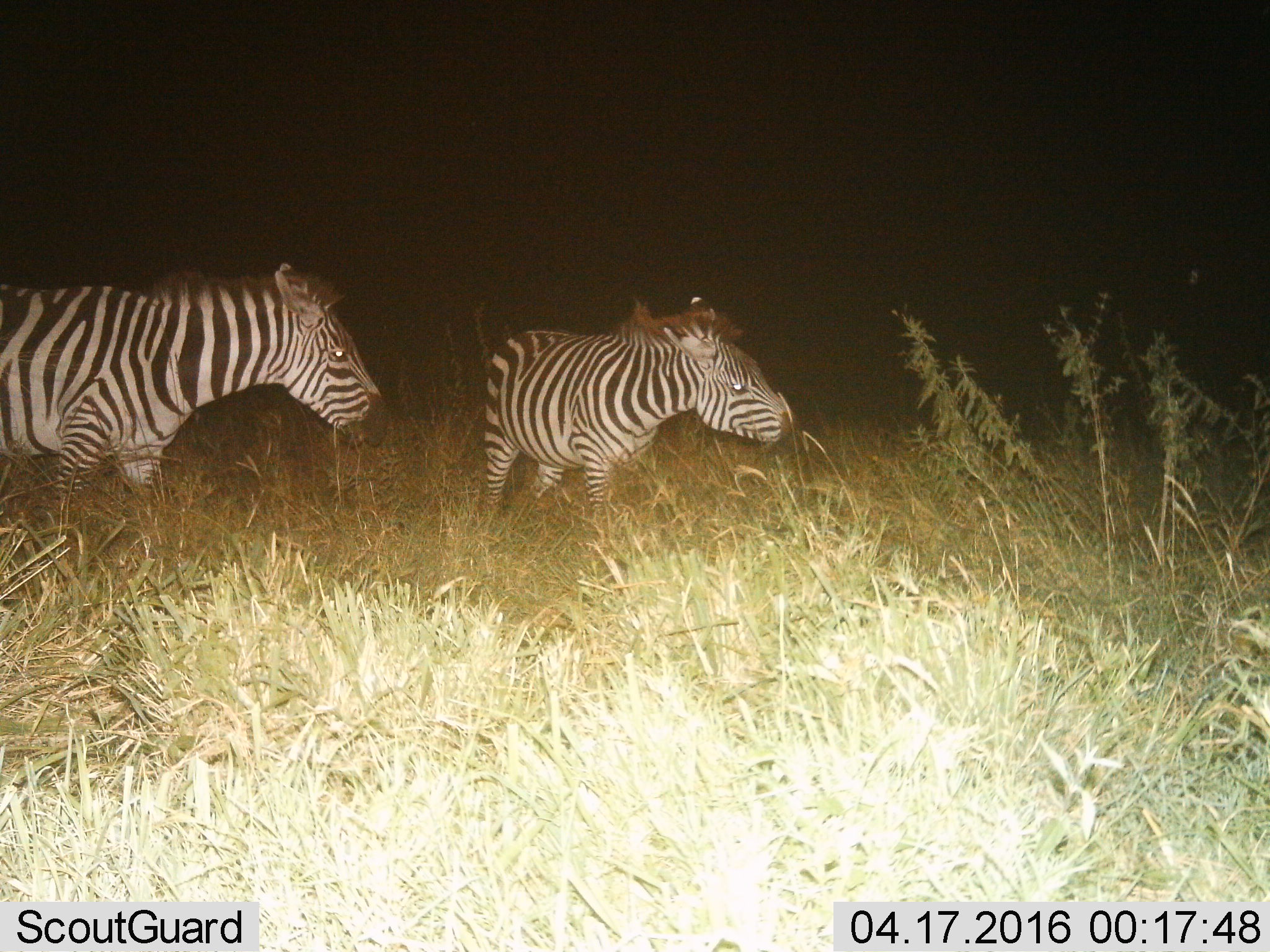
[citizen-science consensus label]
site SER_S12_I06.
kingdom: Animalia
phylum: Chordata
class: Mammalia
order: Perissodactyla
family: Equidae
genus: Equus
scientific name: Equus quagga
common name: plains zebra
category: zebraplains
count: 2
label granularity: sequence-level